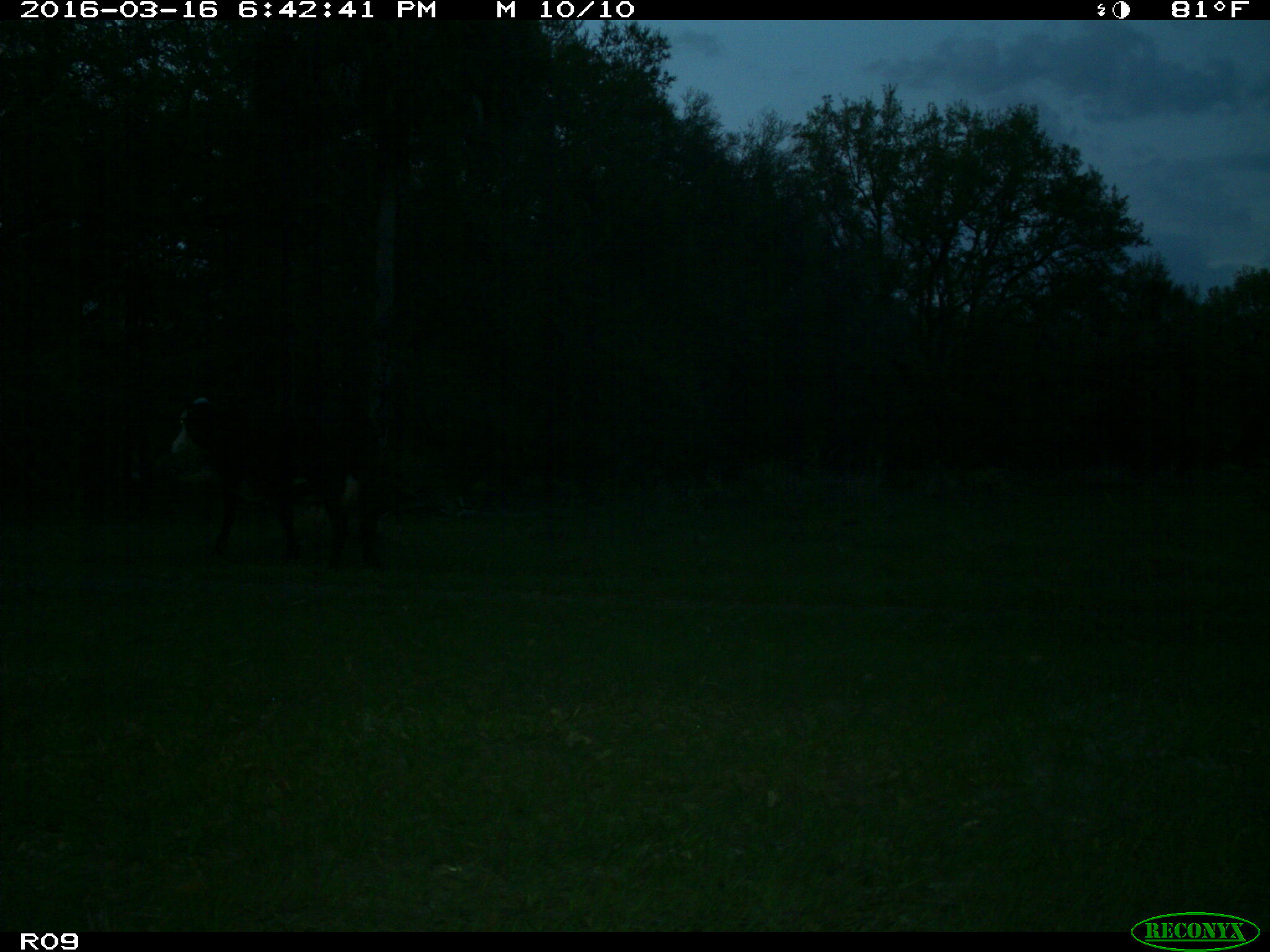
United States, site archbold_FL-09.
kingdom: Animalia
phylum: Chordata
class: Mammalia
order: Artiodactyla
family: Bovidae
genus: Bos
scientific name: Bos taurus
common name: domestic cow